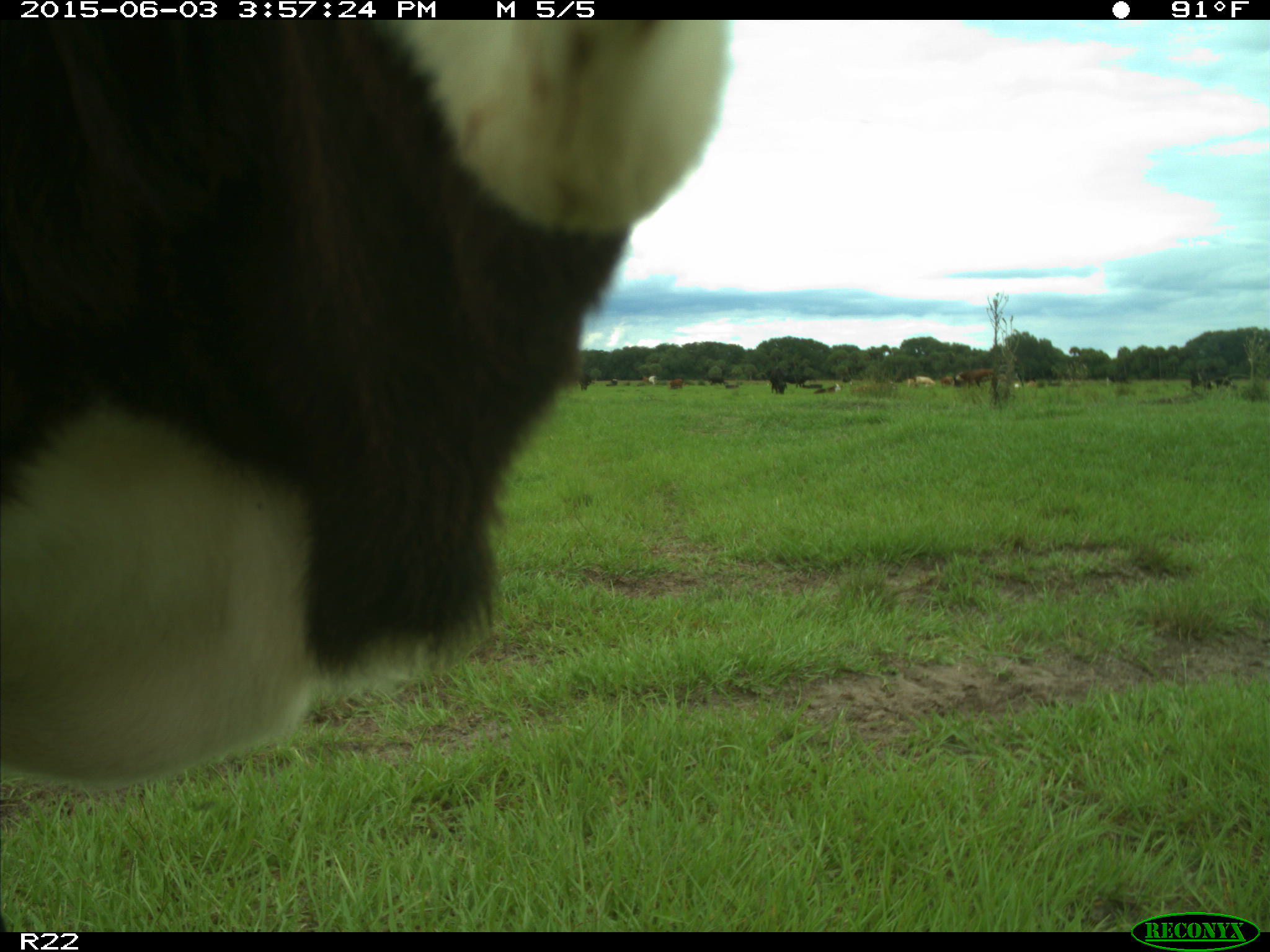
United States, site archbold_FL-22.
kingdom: Animalia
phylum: Chordata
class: Mammalia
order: Artiodactyla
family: Bovidae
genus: Bos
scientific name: Bos taurus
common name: domestic cow